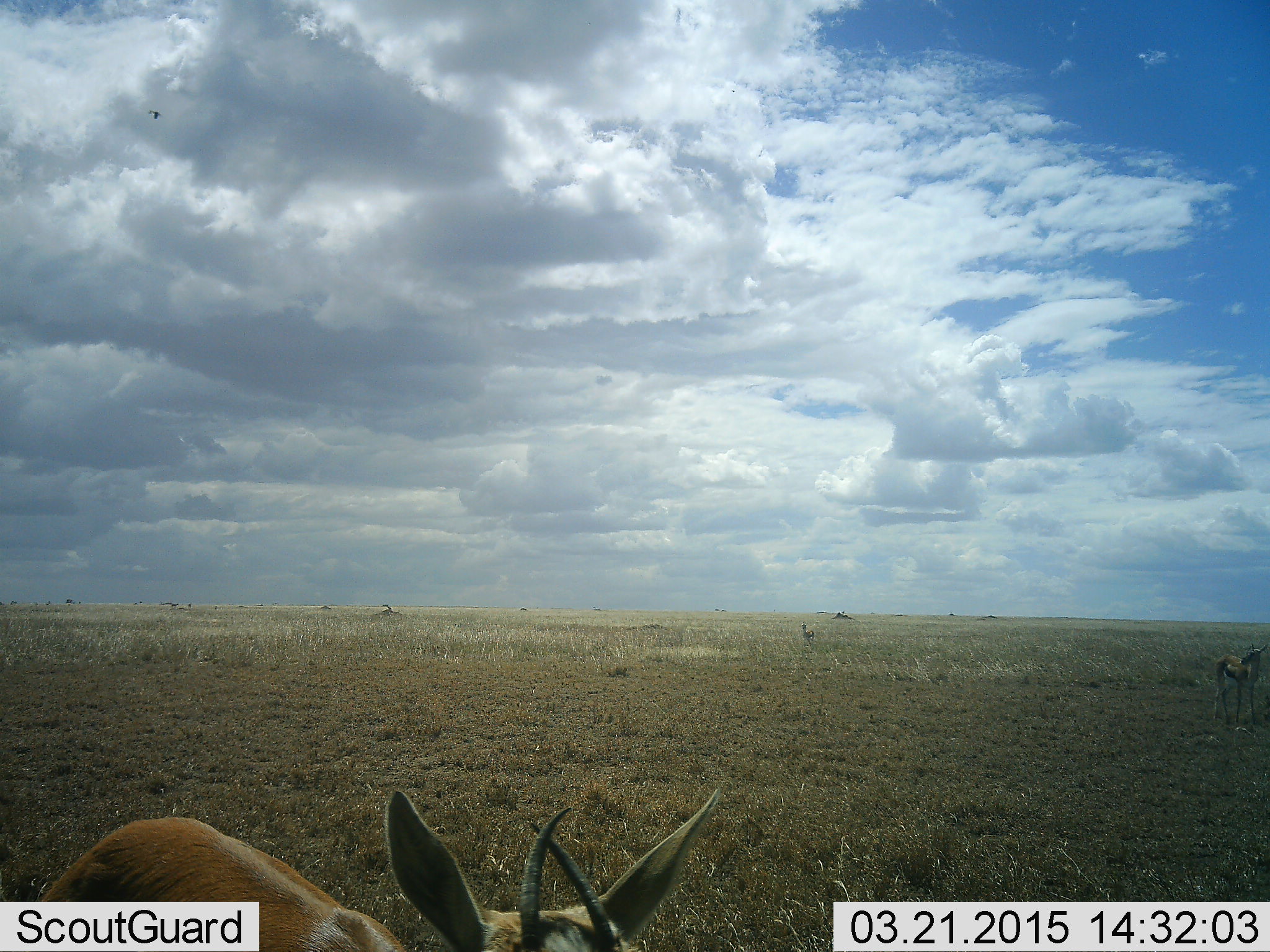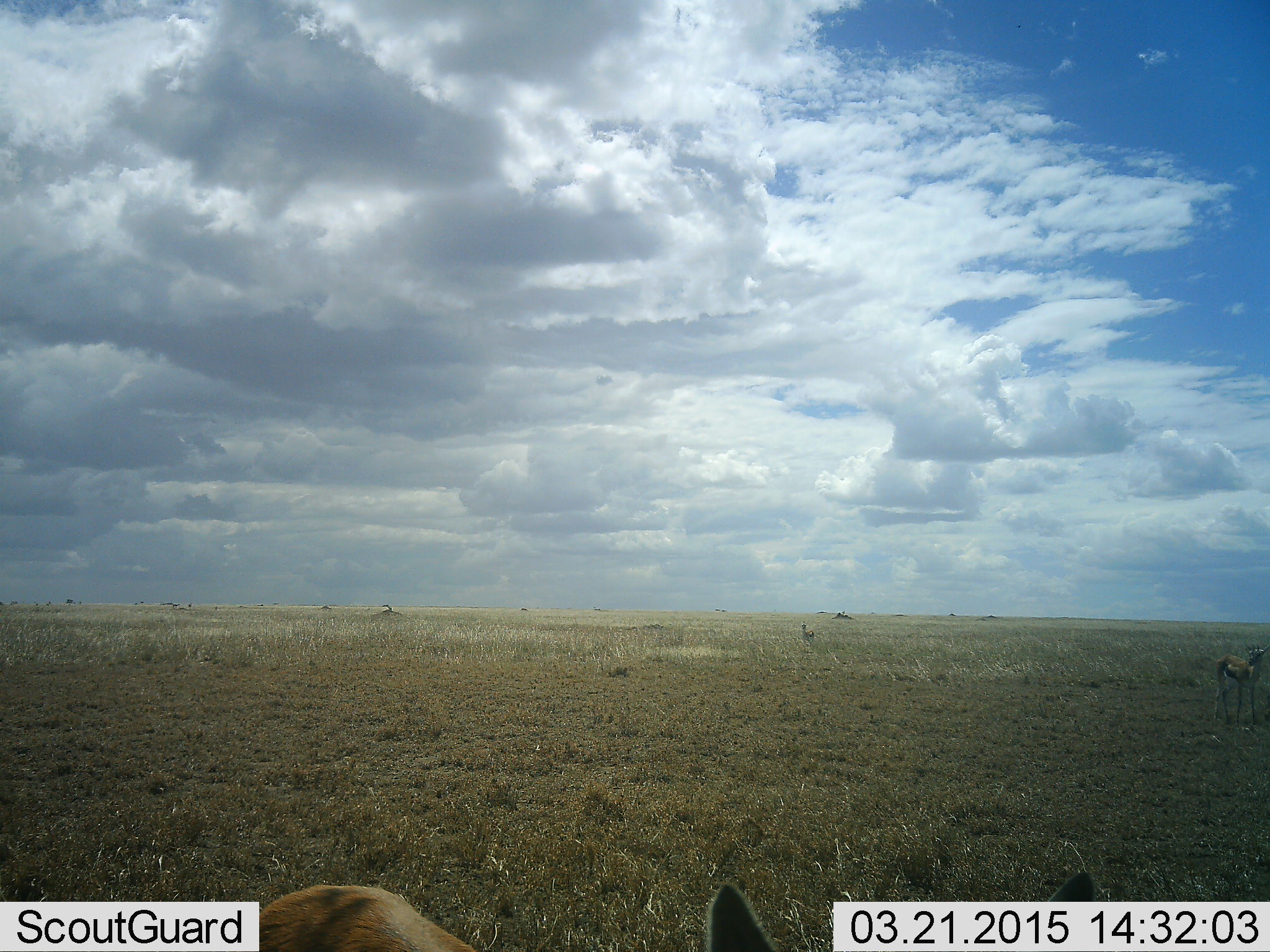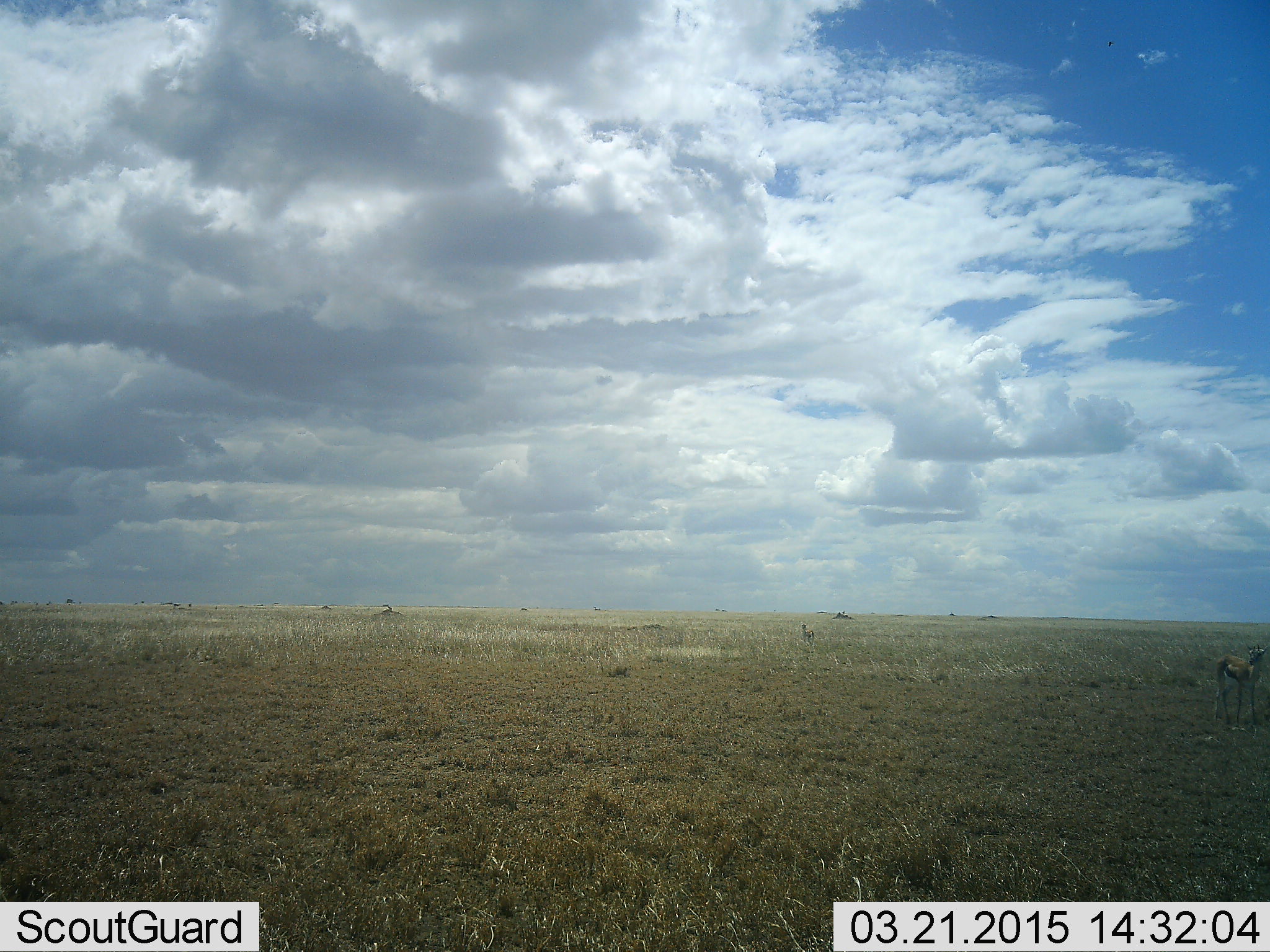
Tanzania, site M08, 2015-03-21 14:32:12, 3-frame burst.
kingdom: Animalia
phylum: Chordata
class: Mammalia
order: Artiodactyla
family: Bovidae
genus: Eudorcas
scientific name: Eudorcas thomsonii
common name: thomson's gazelle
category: gazellethomsons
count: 2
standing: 100%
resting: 0%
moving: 50%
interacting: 0%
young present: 0%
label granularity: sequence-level